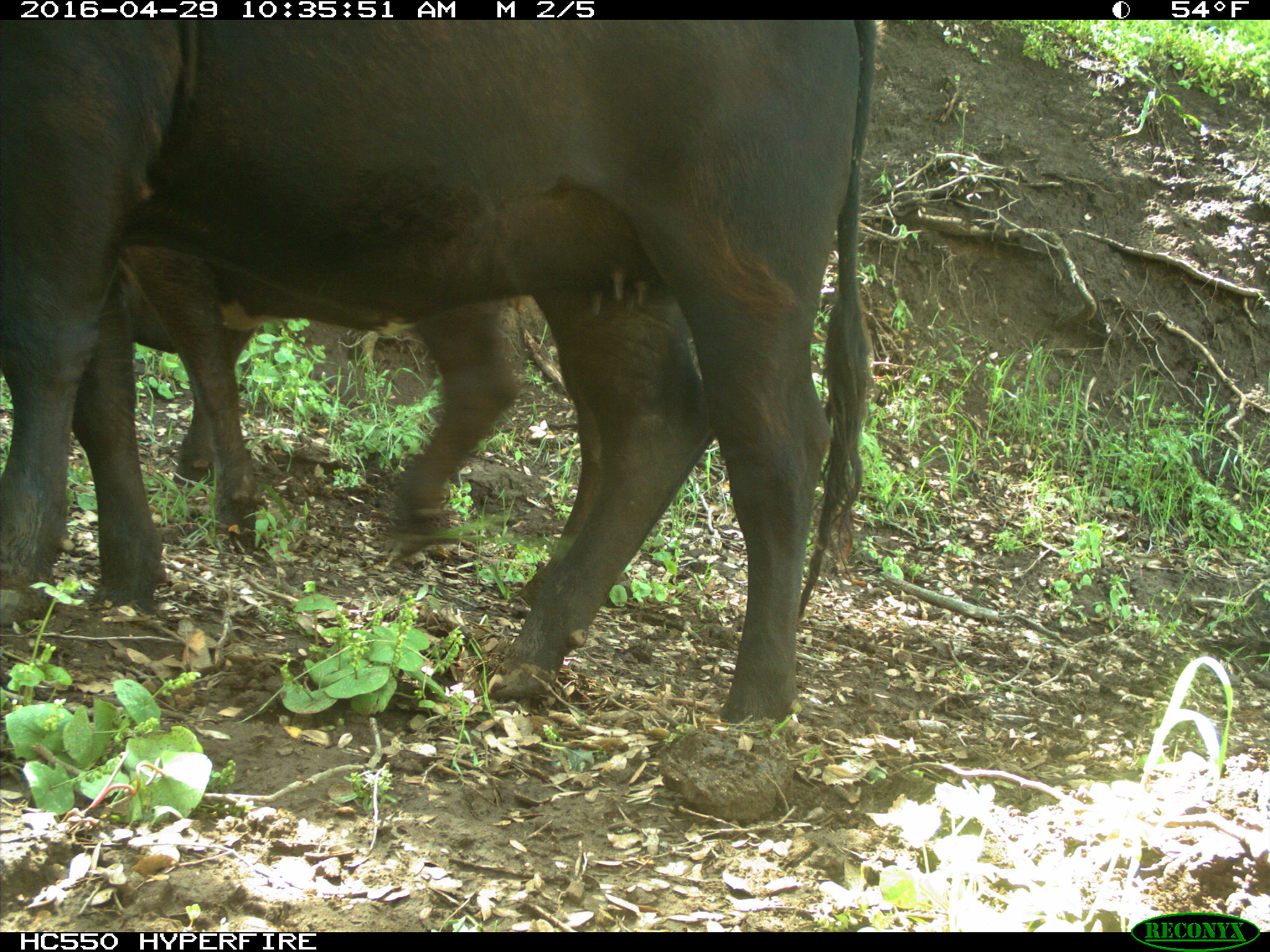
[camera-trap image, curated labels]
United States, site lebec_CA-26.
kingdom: Animalia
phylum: Chordata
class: Mammalia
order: Artiodactyla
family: Bovidae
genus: Bos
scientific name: Bos taurus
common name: domestic cow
Bos taurus (domestic cow).